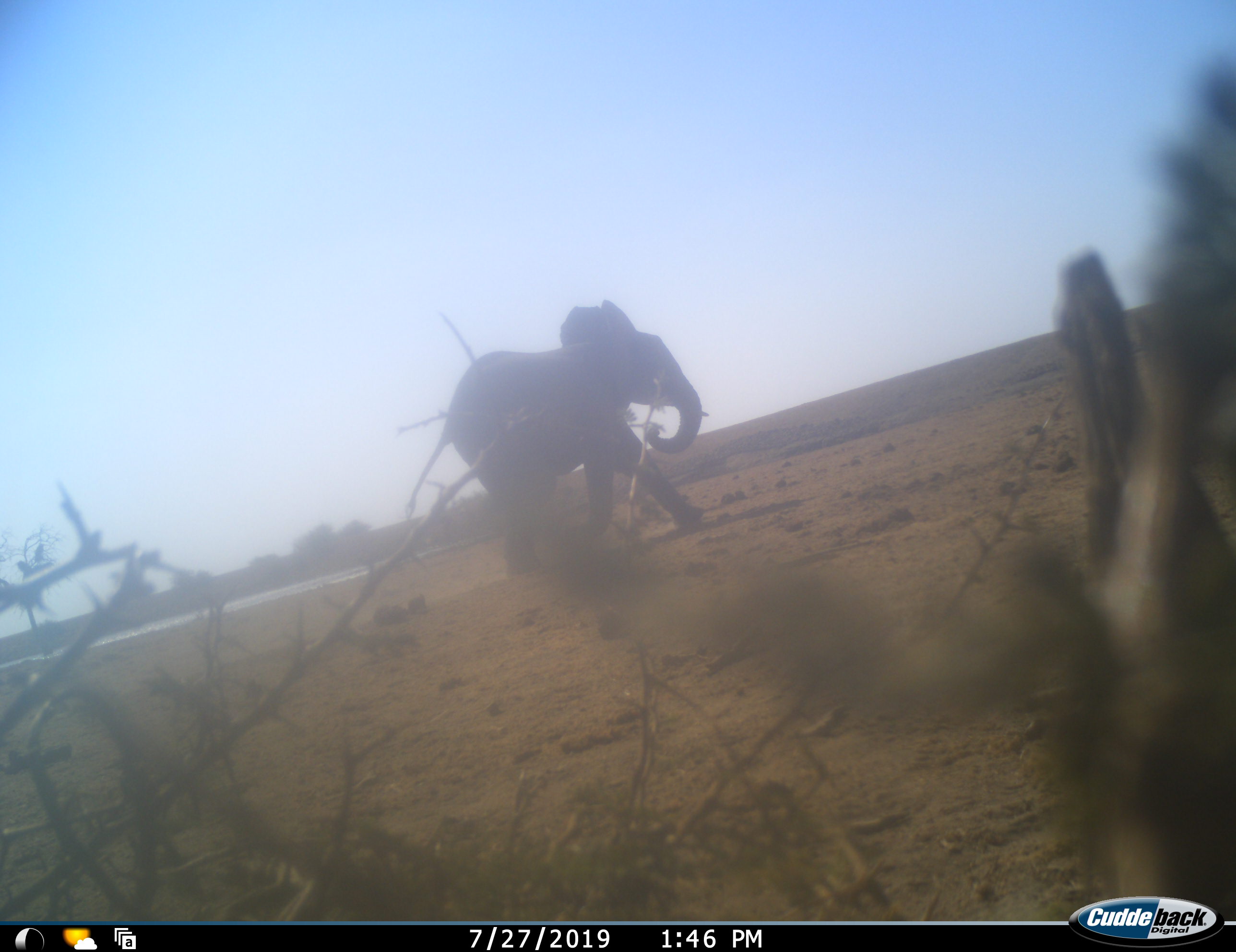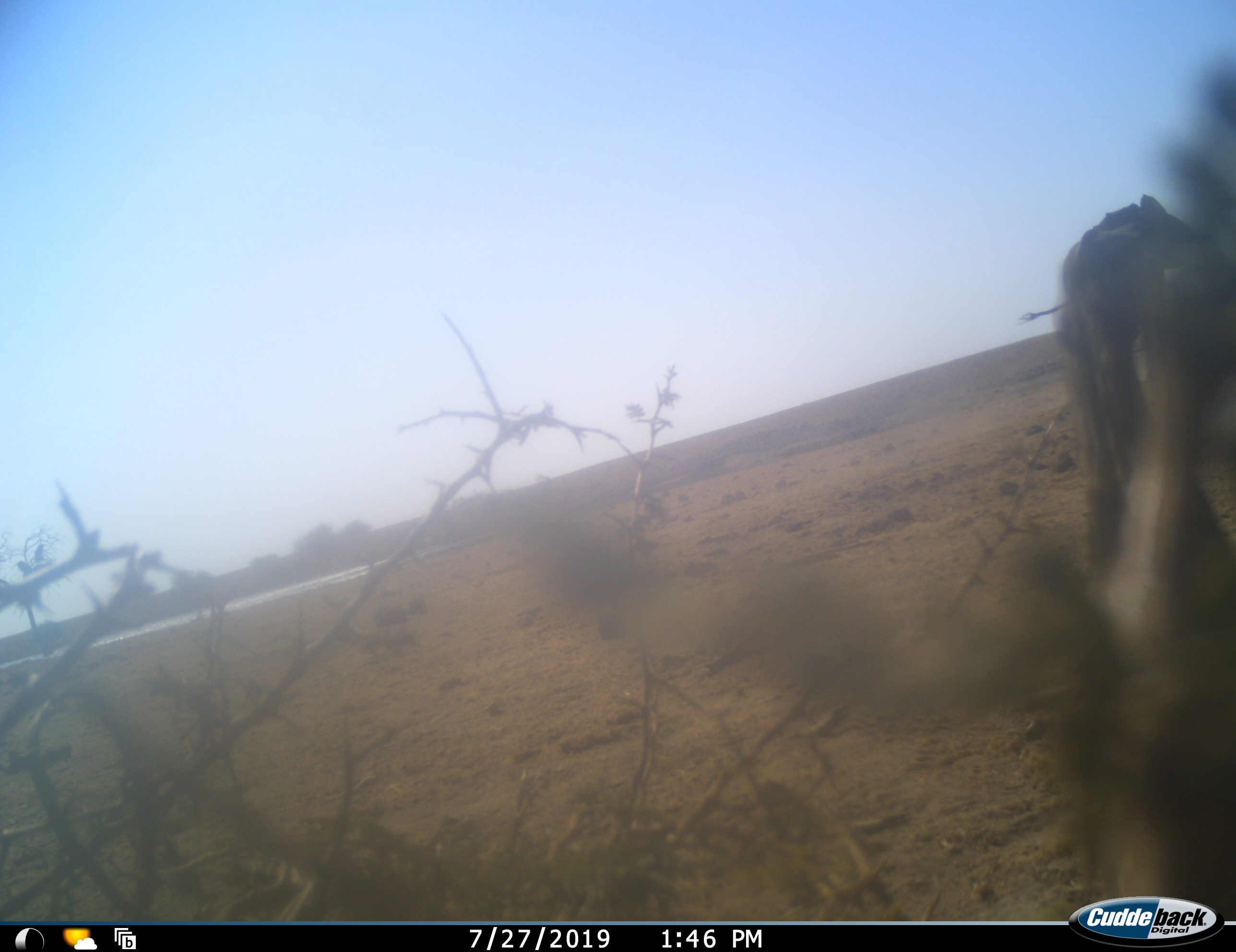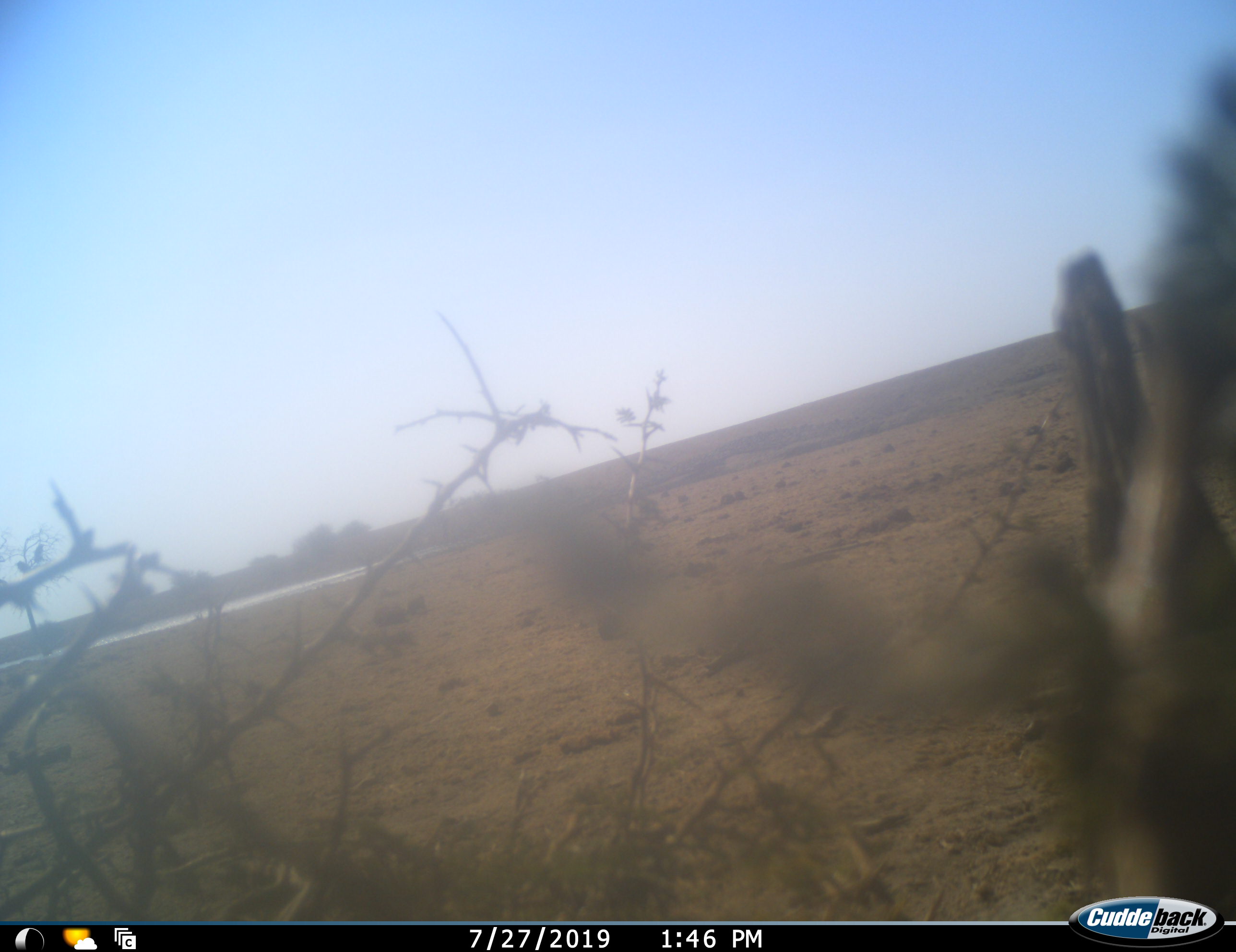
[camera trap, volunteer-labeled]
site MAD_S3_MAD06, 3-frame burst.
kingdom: Animalia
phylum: Chordata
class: Mammalia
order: Proboscidea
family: Elephantidae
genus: Loxodonta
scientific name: Loxodonta africana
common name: african bush elephant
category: elephant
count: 1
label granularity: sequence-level